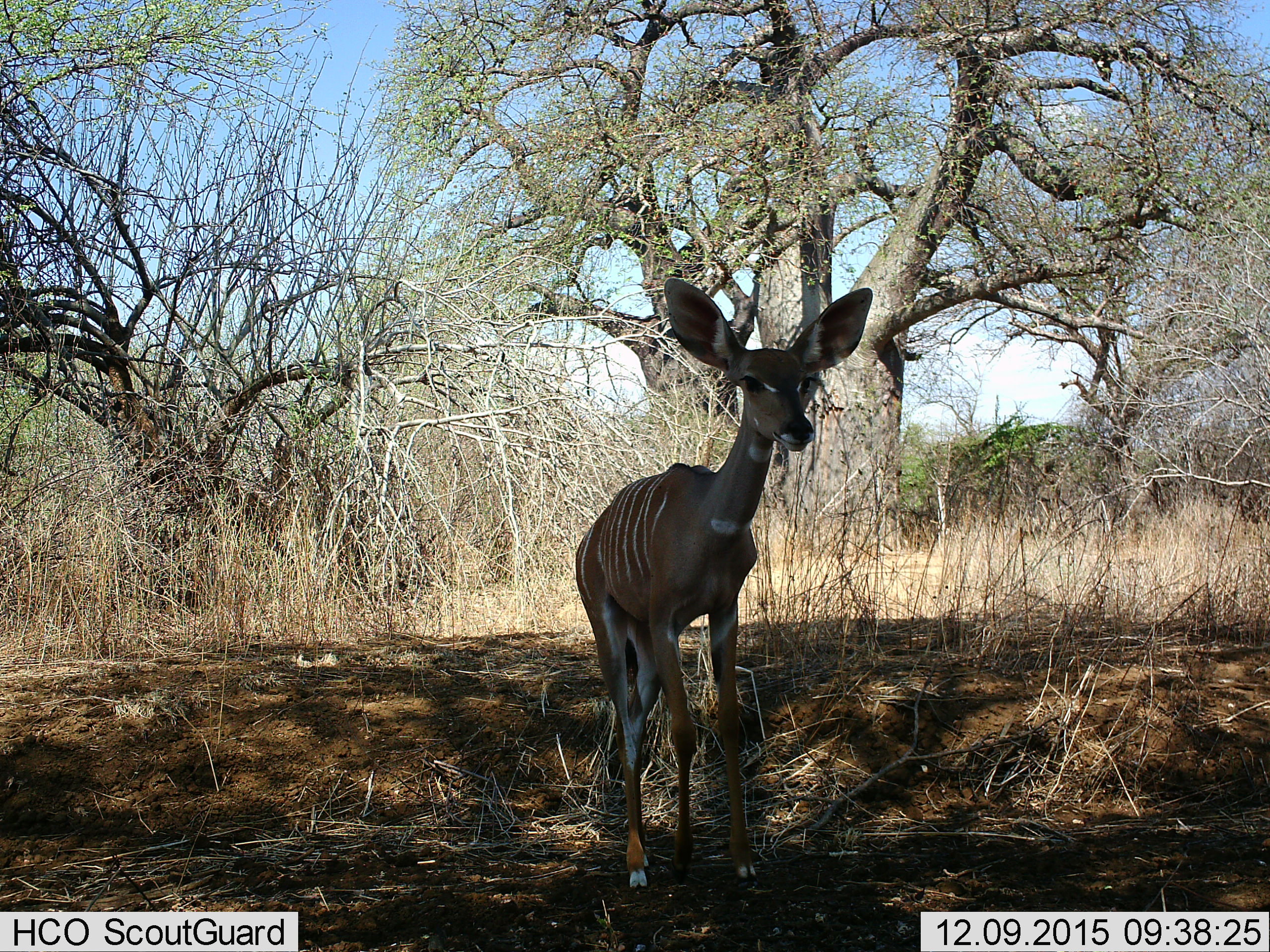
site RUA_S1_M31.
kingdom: Animalia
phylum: Chordata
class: Mammalia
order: Artiodactyla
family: Bovidae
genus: Tragelaphus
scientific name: Tragelaphus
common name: kudu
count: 1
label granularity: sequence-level